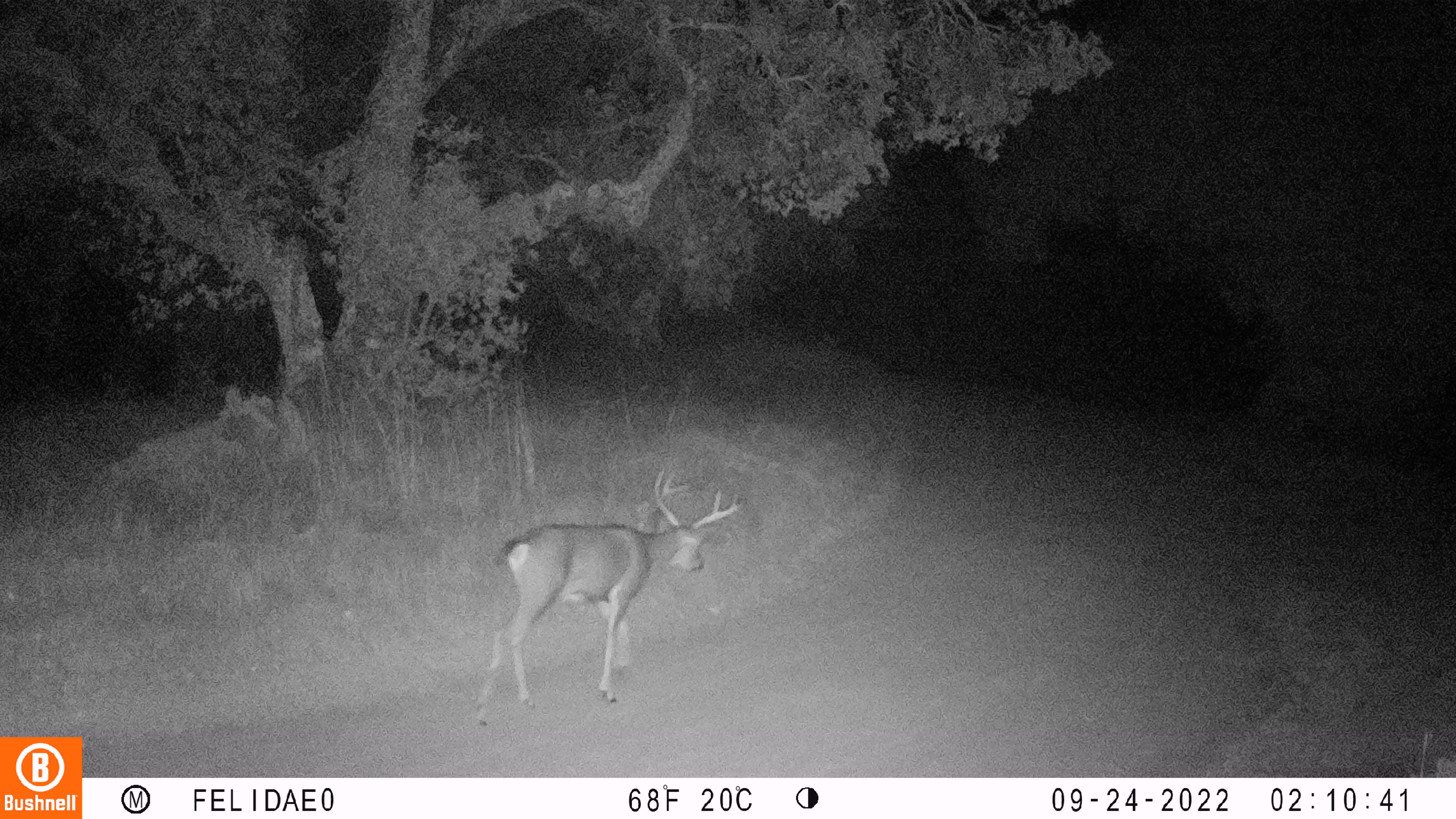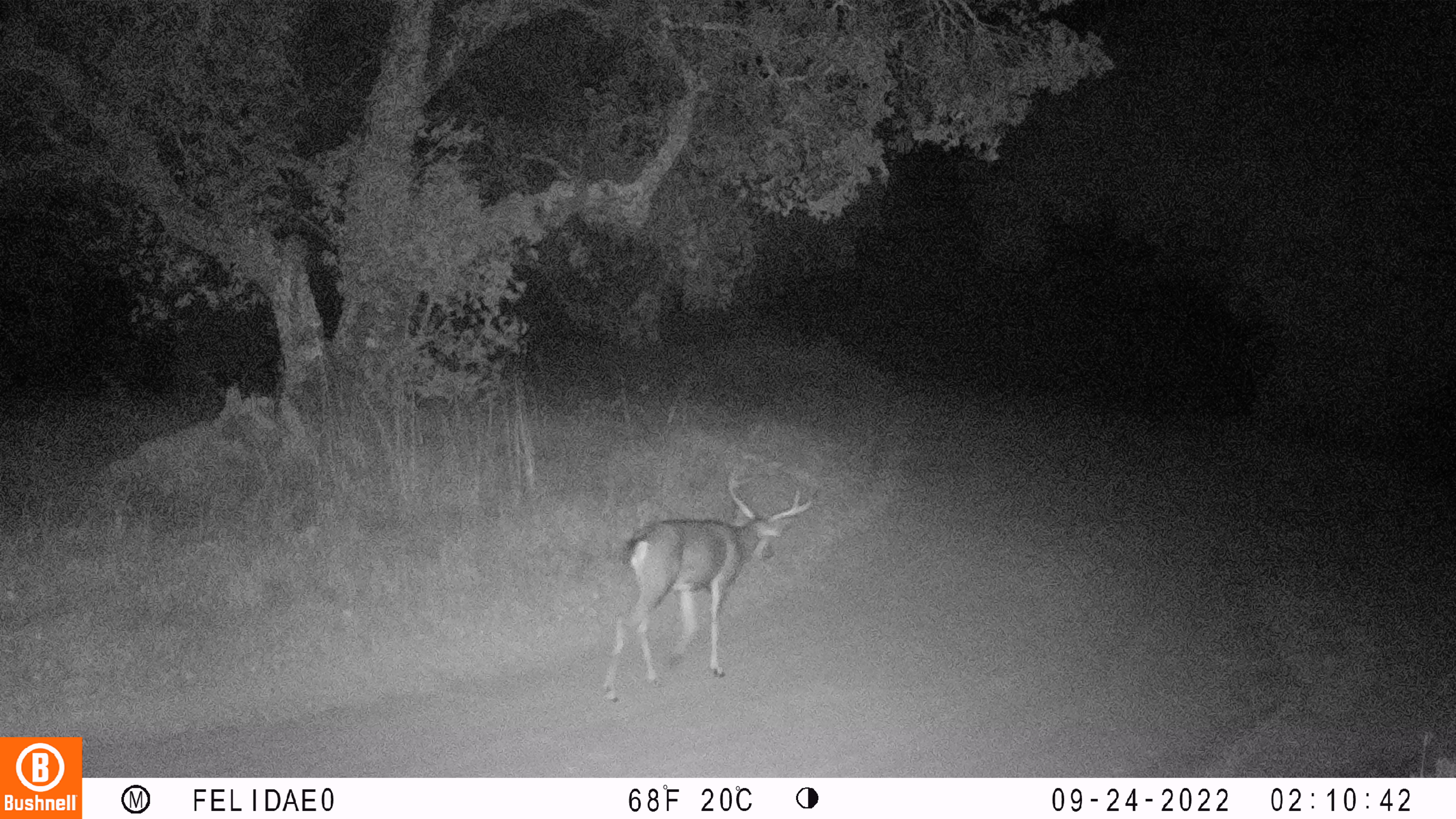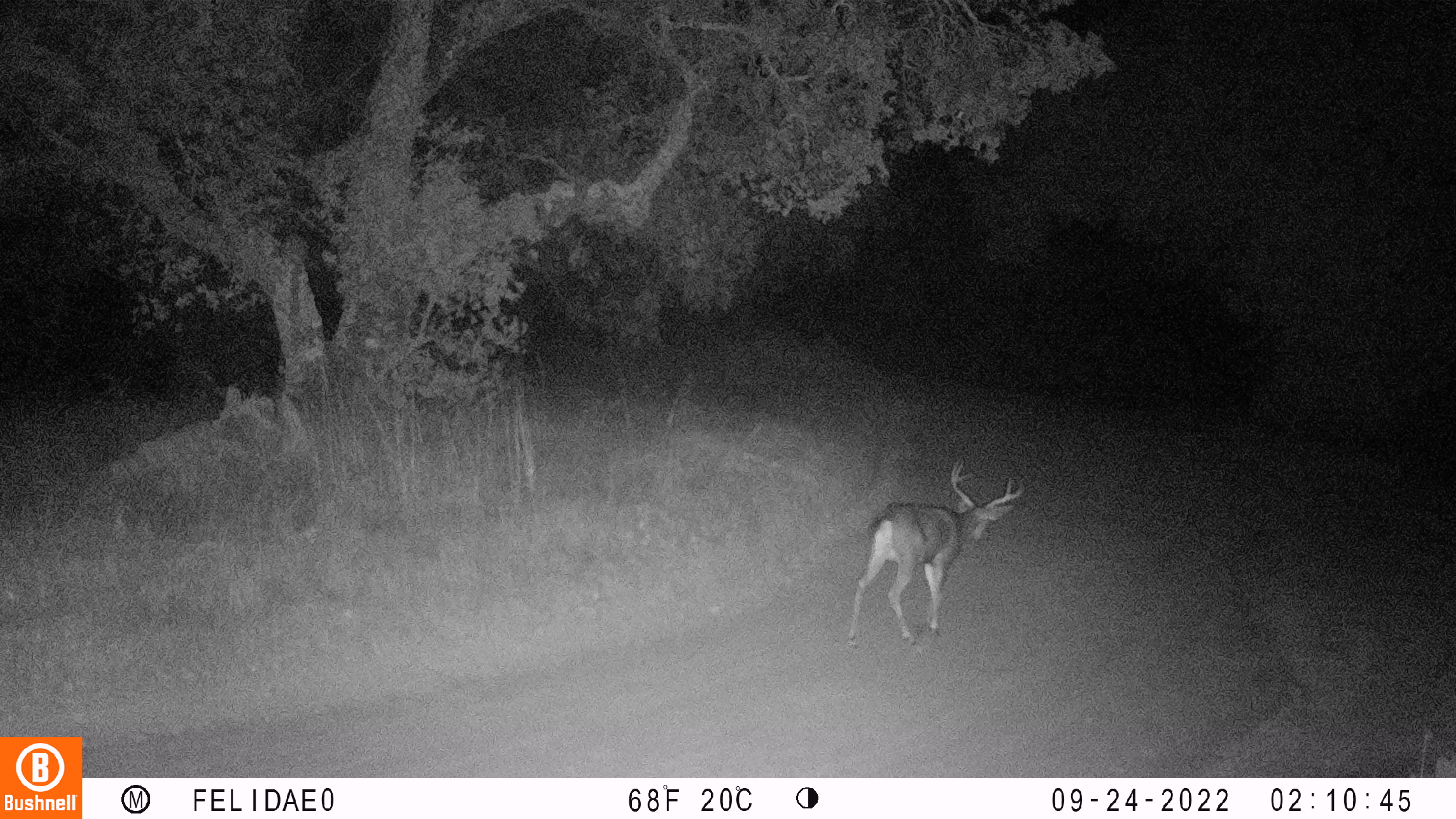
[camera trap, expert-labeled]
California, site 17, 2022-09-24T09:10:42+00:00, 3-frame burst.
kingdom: Animalia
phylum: Chordata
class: Mammalia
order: Artiodactyla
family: Cervidae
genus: Odocoileus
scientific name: Odocoileus hemionus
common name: mule deer